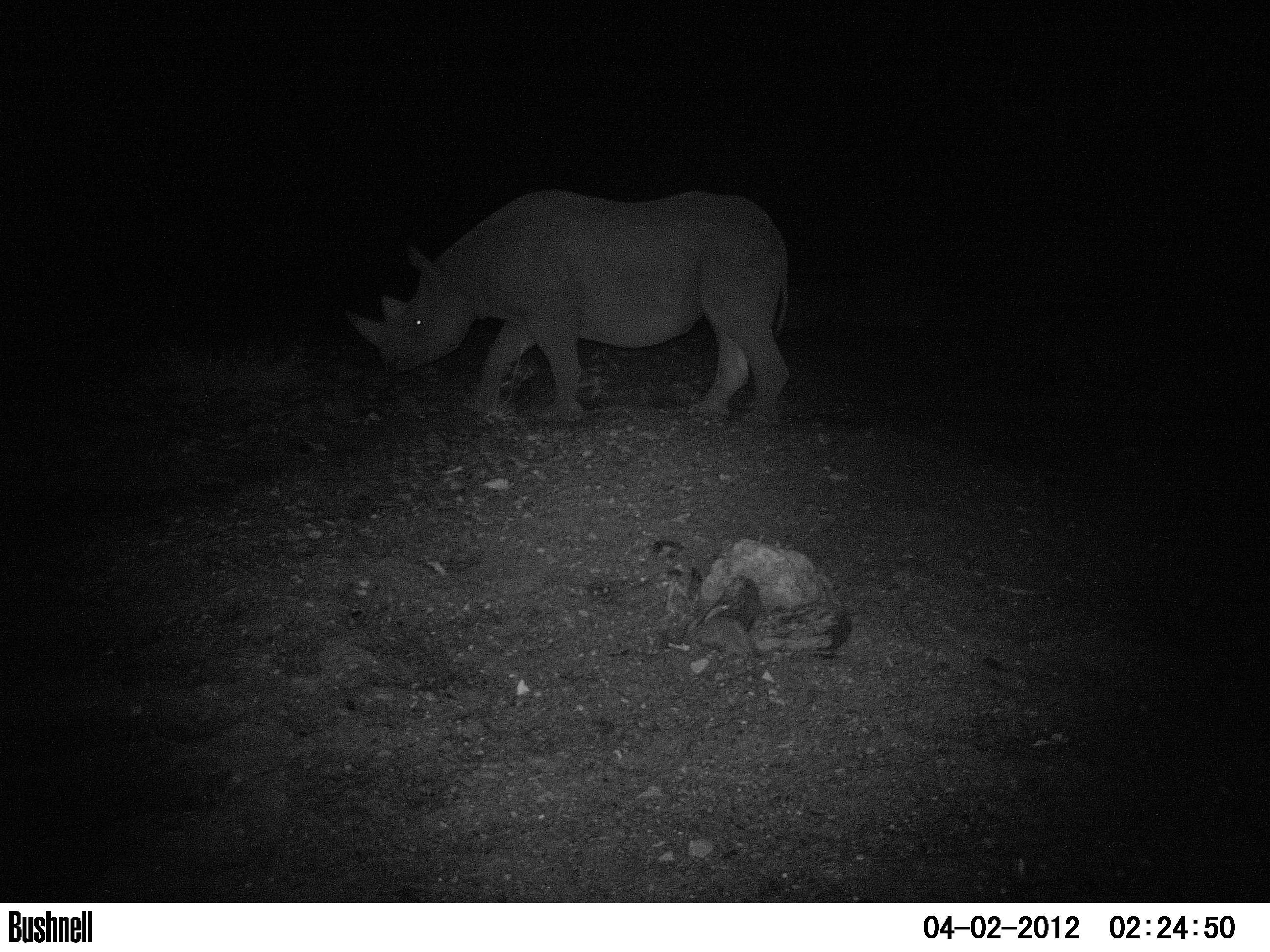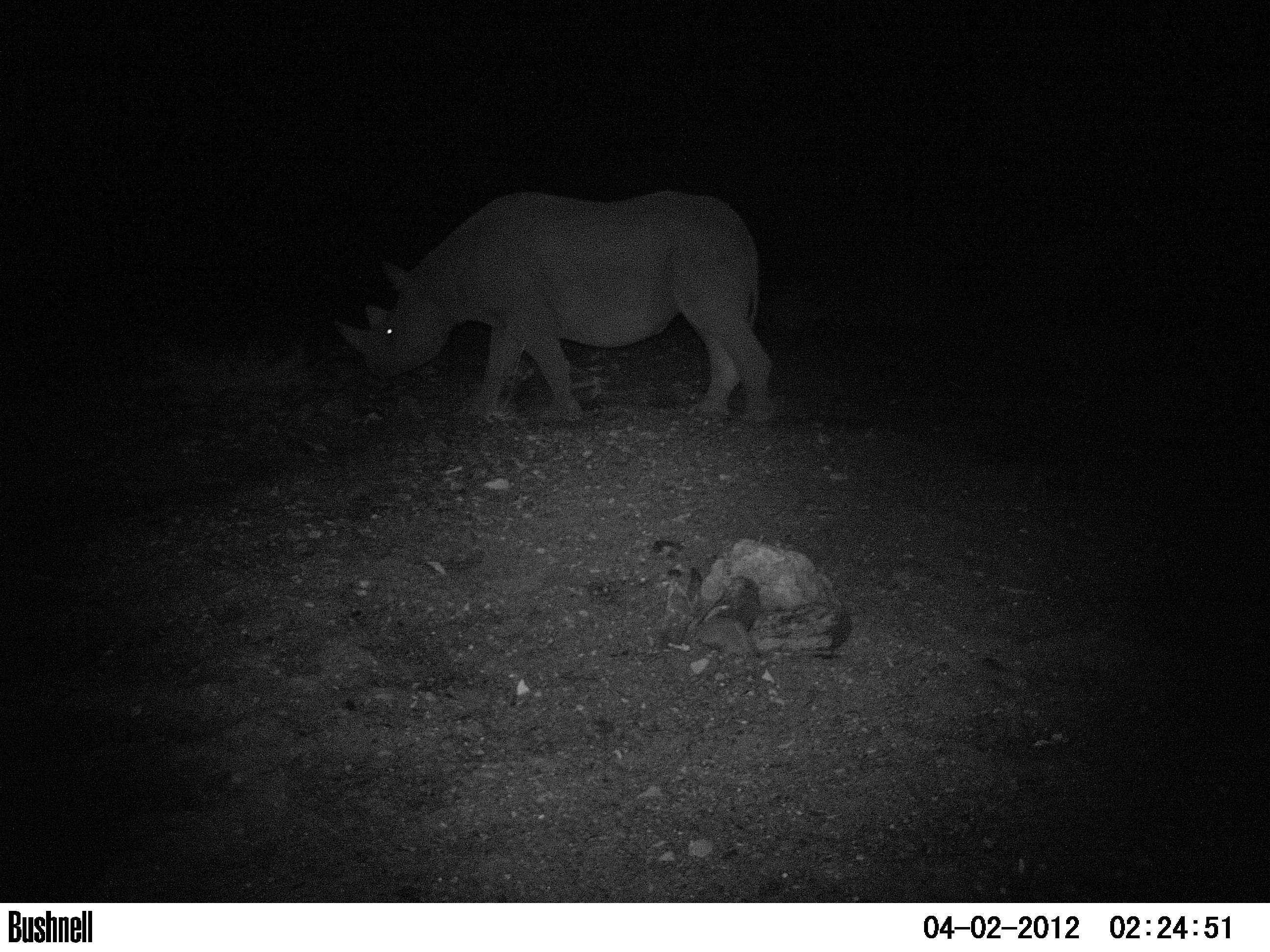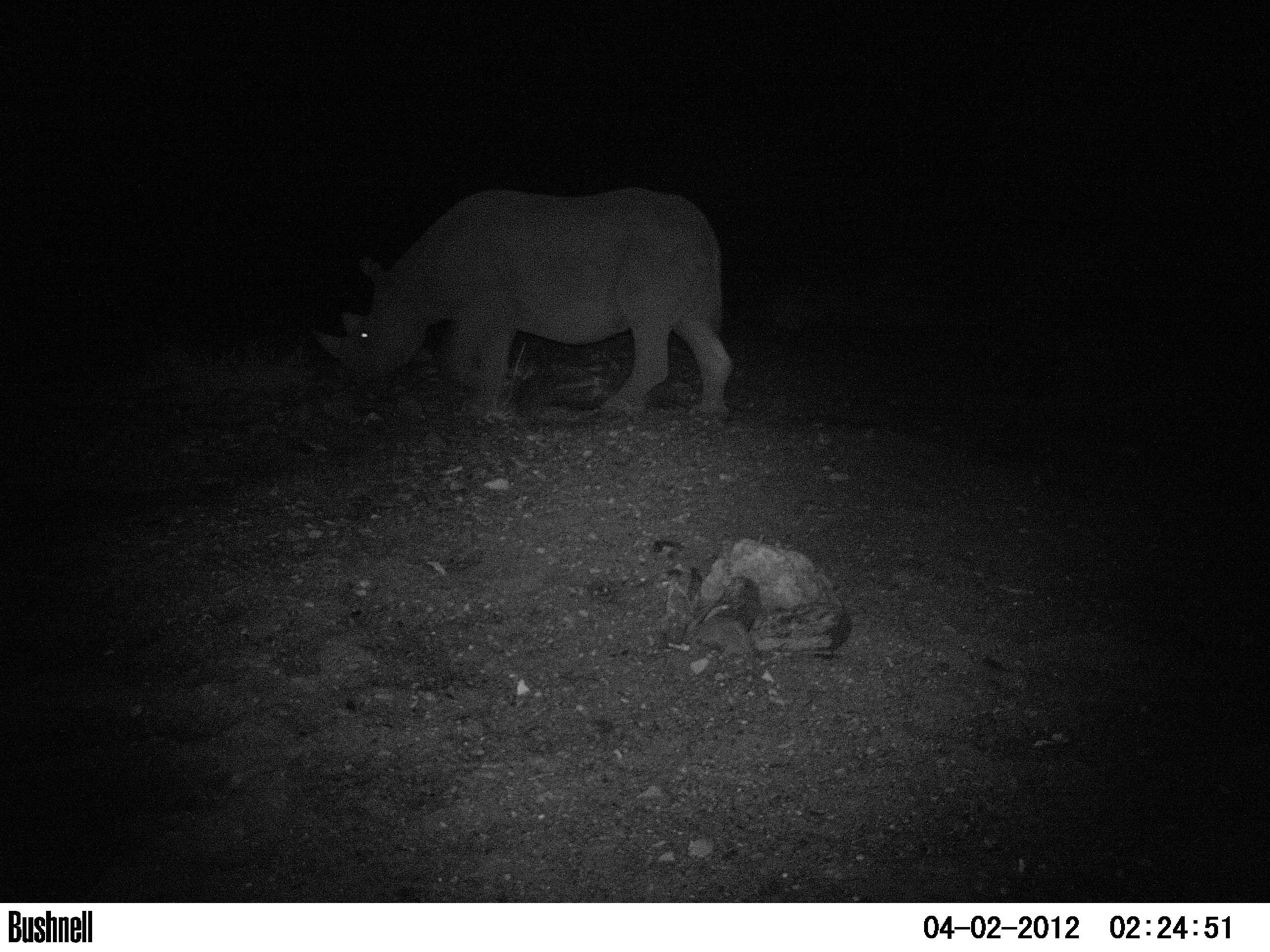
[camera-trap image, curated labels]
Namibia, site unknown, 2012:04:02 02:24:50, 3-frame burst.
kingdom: Animalia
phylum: Chordata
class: Mammalia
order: Perissodactyla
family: Rhinocerotidae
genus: Diceros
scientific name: Diceros bicornis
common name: black rhinoceros